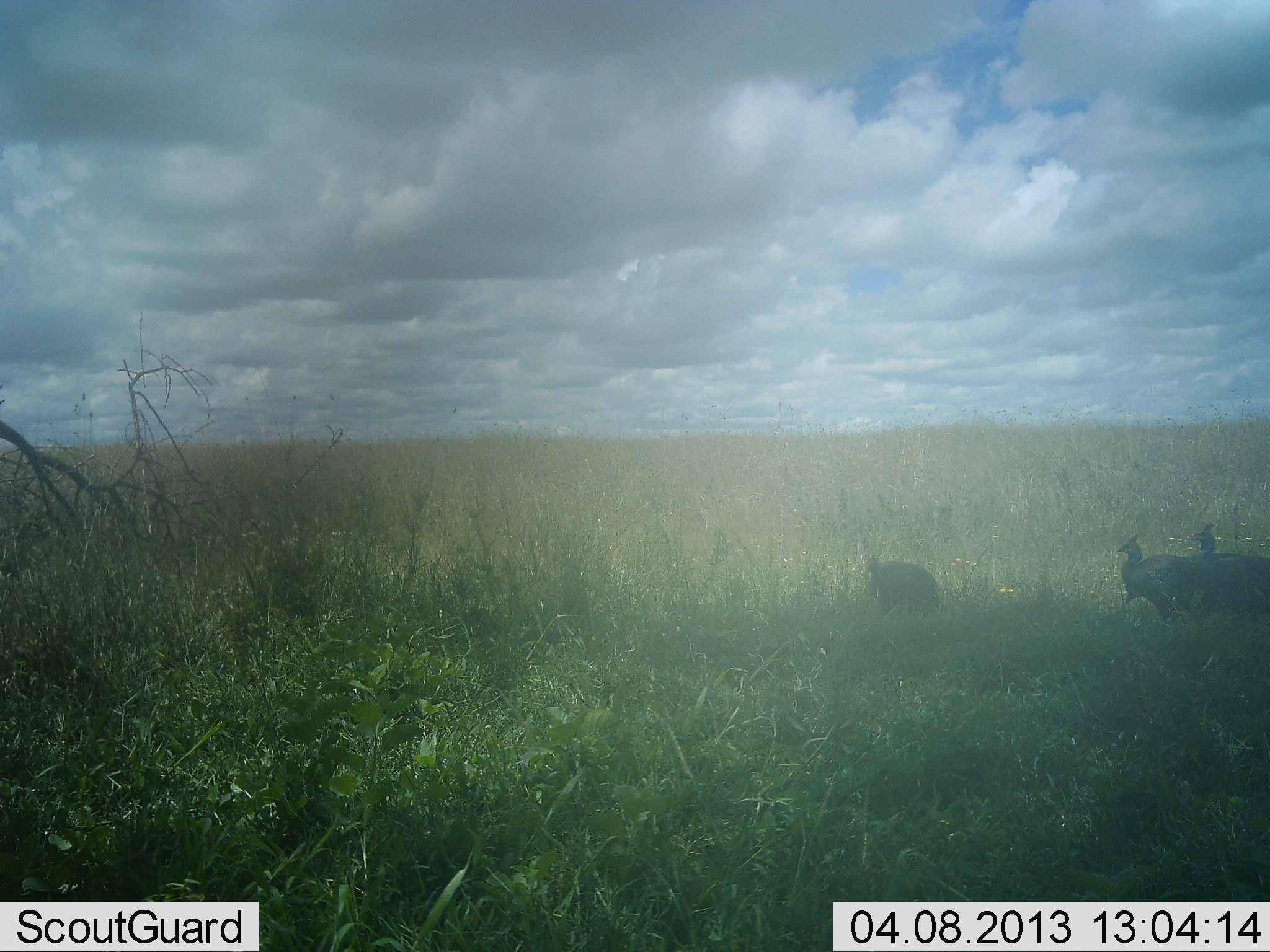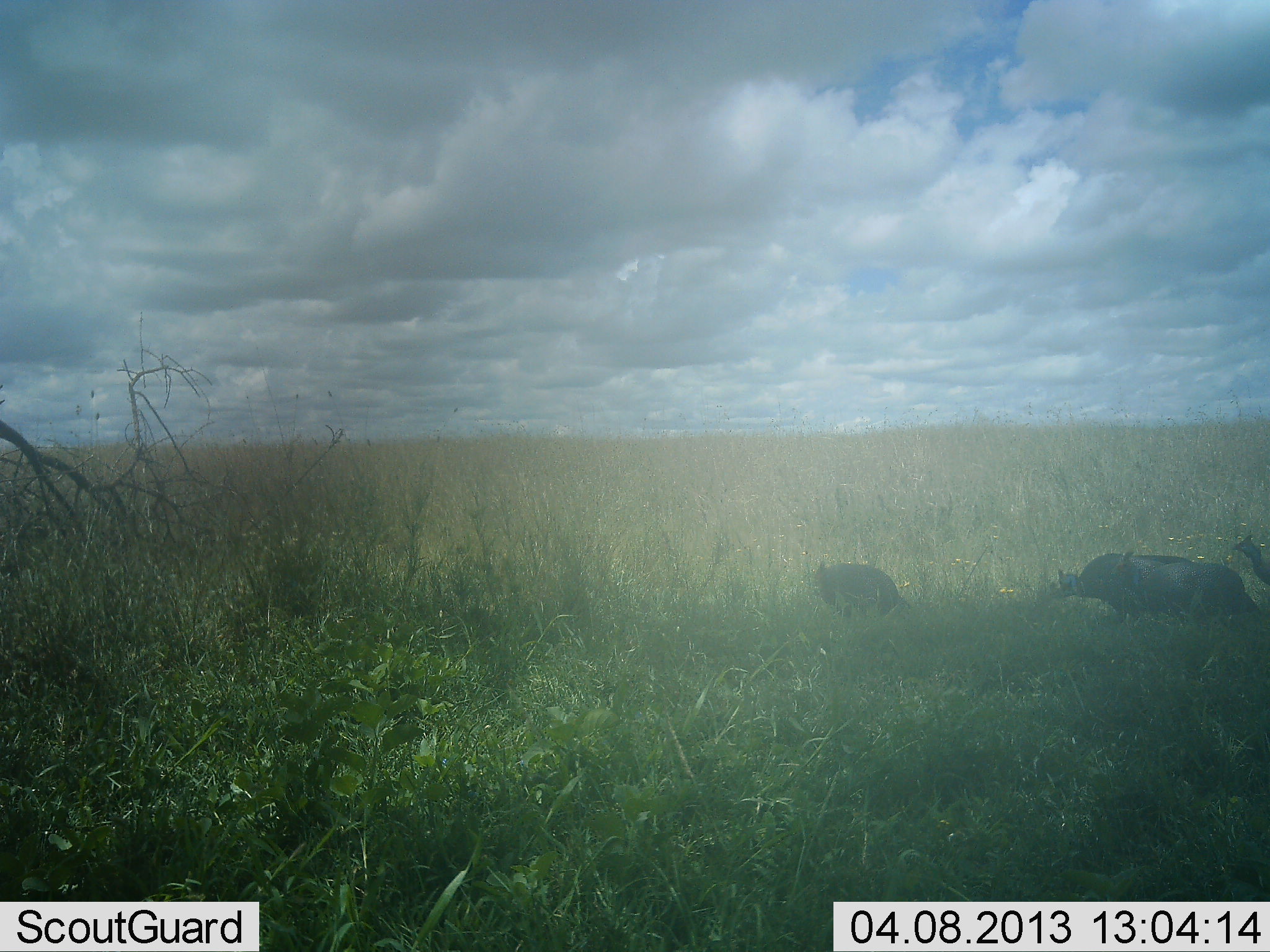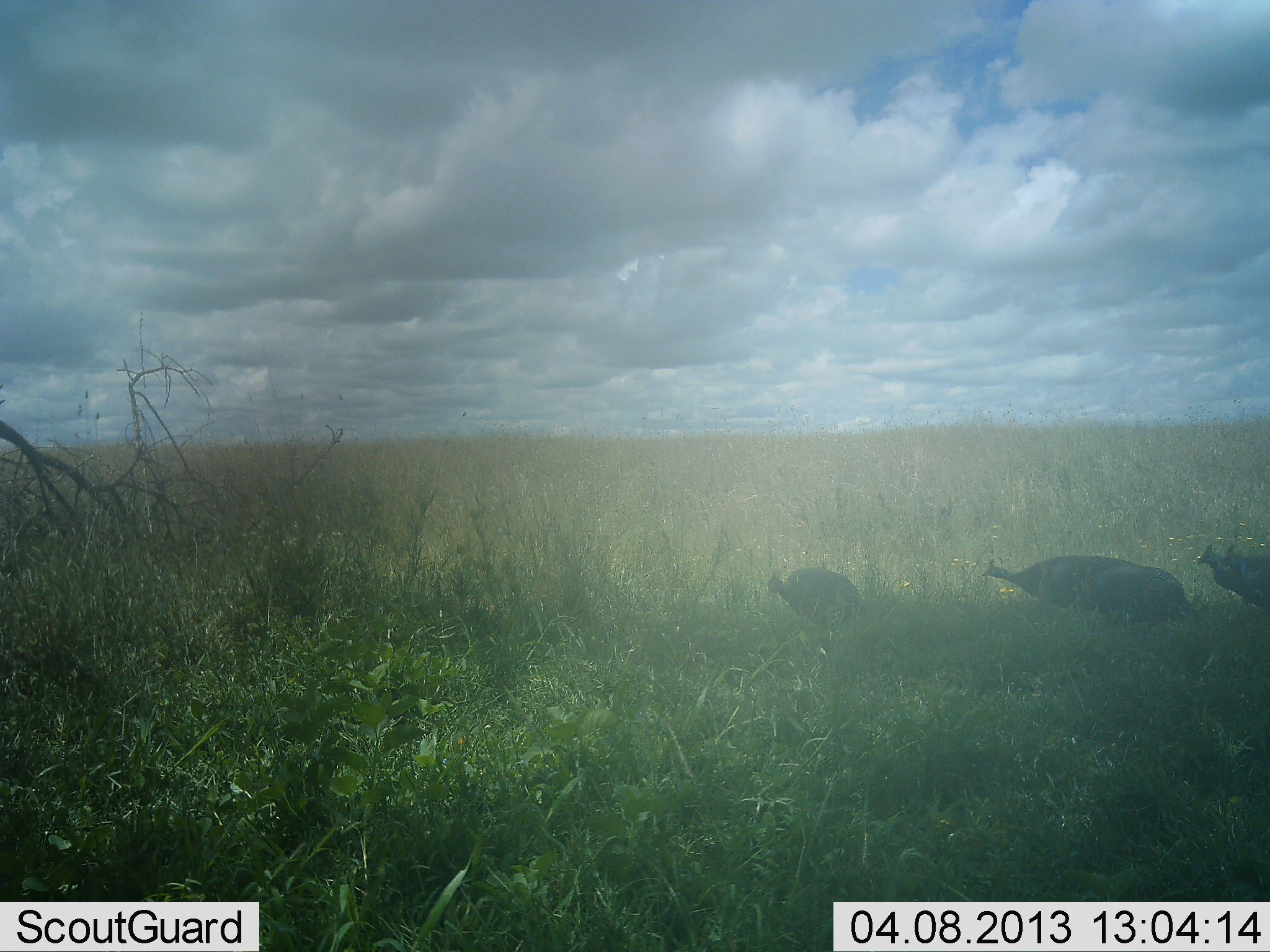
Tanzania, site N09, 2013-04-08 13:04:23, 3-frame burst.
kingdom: Animalia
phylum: Chordata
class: Aves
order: Galliformes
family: Numididae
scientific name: Numididae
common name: guinea fowl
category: guineafowl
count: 4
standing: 20%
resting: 0%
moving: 87%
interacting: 0%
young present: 0%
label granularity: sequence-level